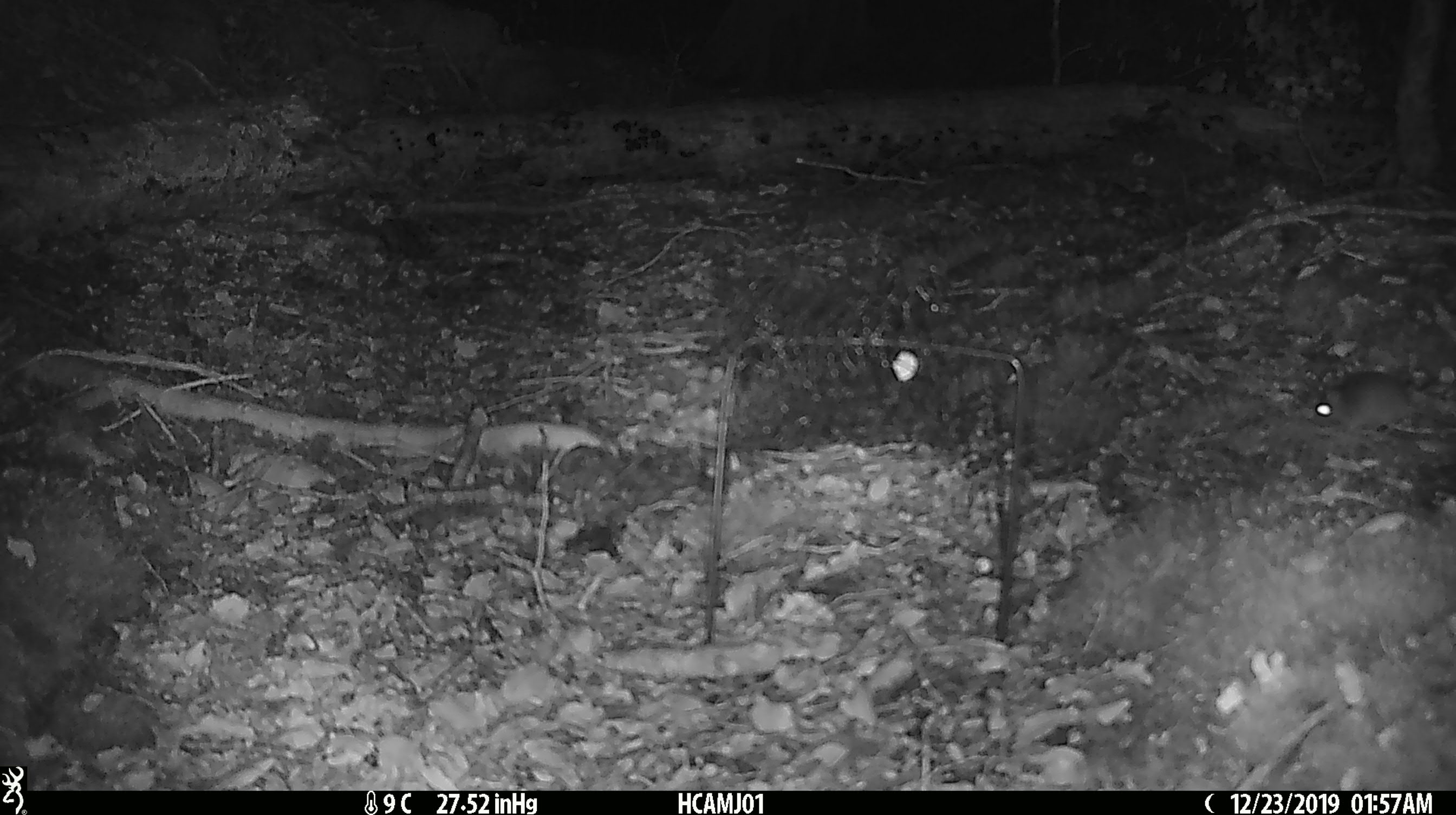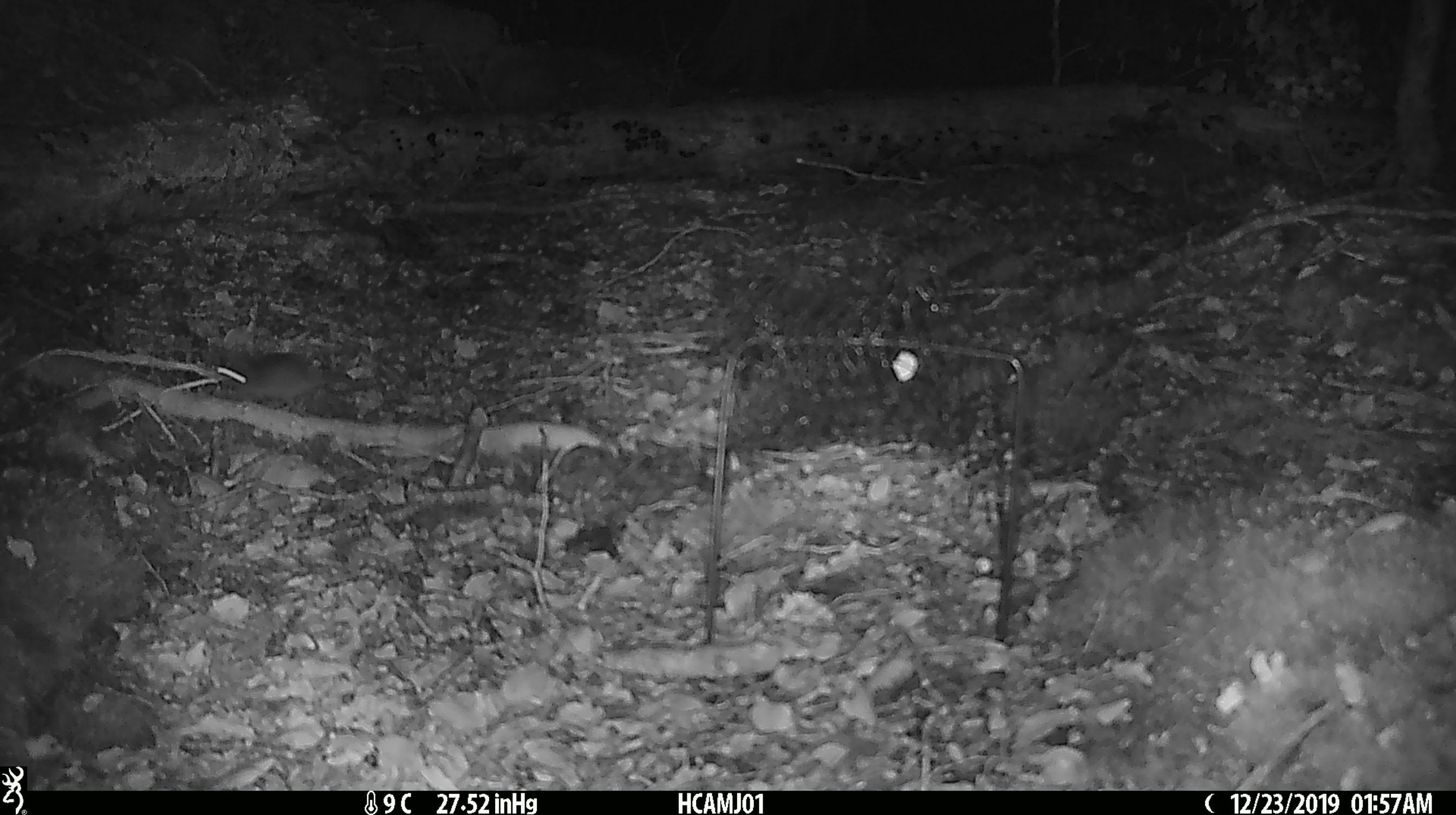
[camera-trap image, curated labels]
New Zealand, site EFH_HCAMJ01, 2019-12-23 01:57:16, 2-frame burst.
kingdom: Animalia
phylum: Chordata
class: Mammalia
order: Rodentia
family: Muridae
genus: Mus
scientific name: Mus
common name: mouse